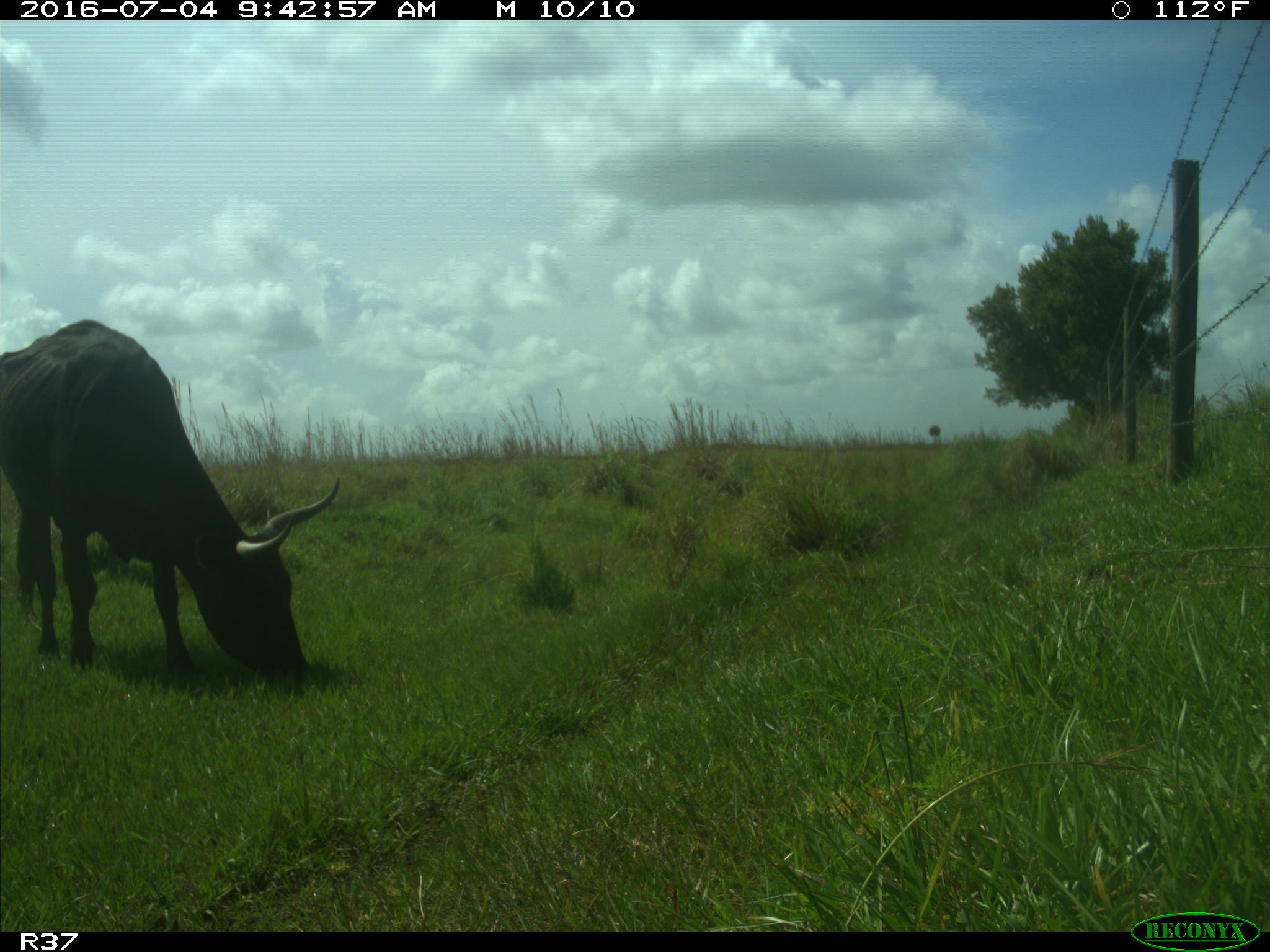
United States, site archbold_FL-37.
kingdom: Animalia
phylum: Chordata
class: Mammalia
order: Artiodactyla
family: Bovidae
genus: Bos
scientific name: Bos taurus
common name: domestic cow